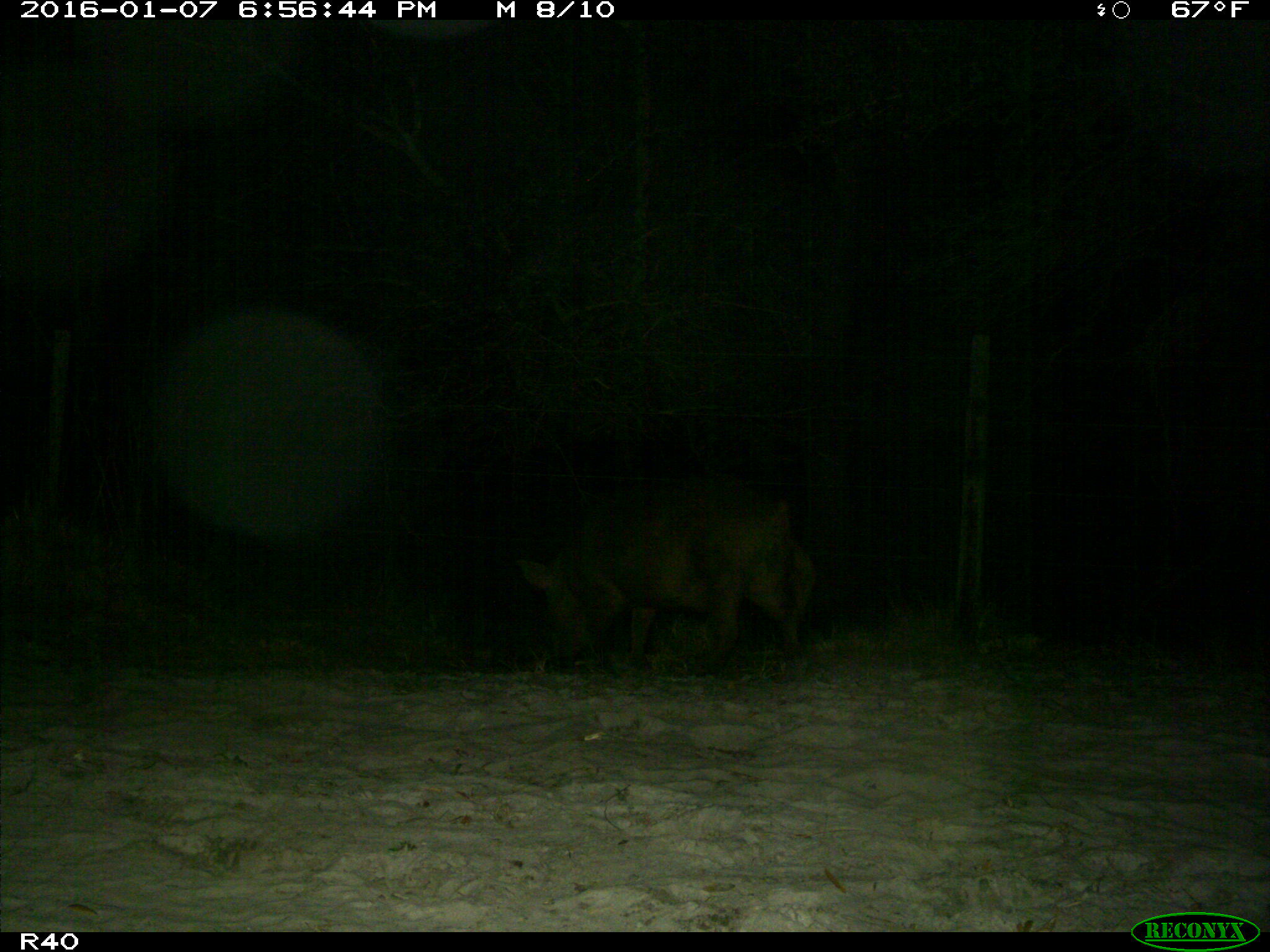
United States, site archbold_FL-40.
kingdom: Animalia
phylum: Chordata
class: Mammalia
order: Artiodactyla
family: Suidae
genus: Sus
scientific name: Sus scrofa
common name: wild boar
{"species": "Sus scrofa (wild boar)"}